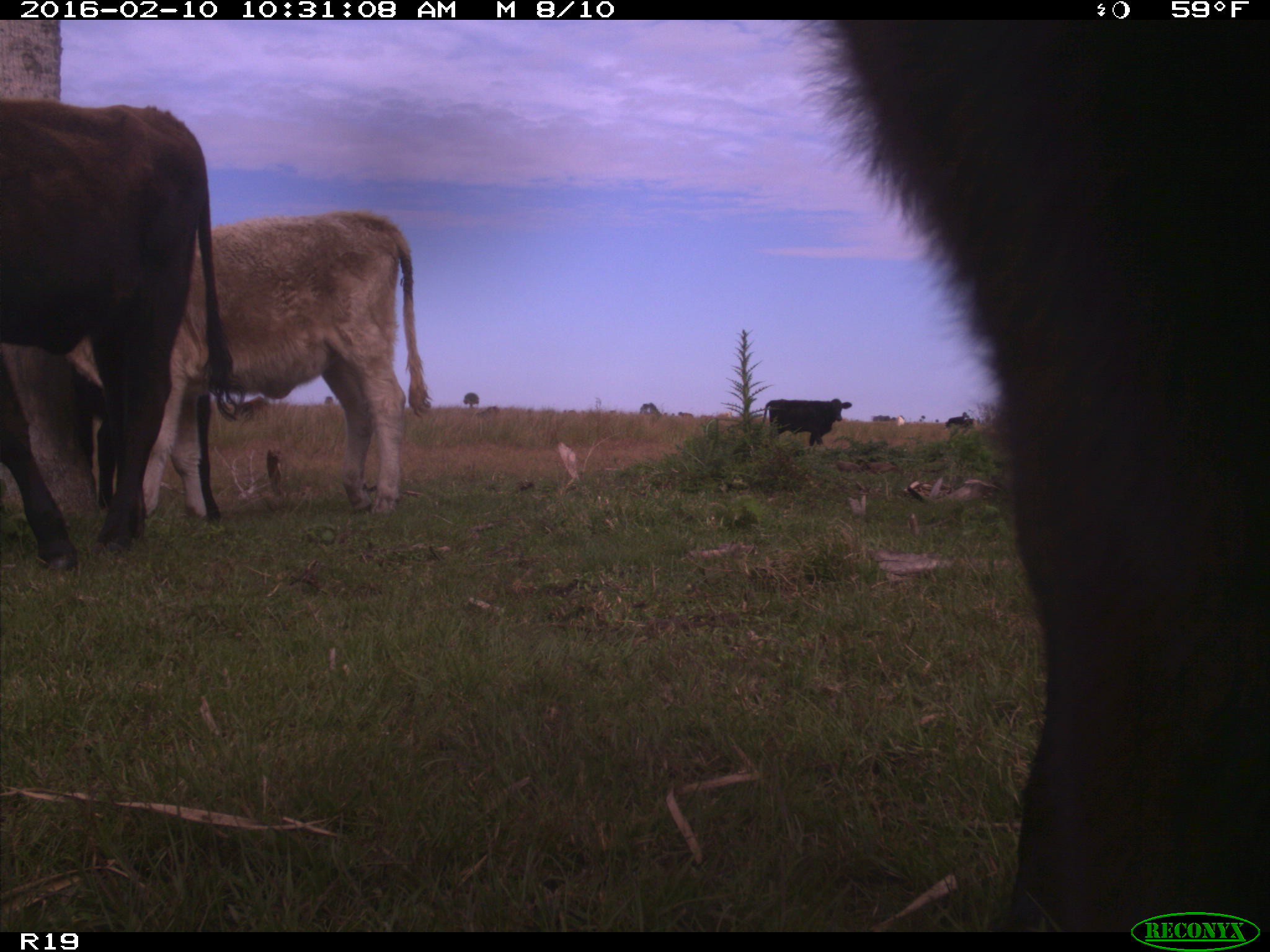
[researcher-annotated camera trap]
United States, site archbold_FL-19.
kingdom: Animalia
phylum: Chordata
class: Mammalia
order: Artiodactyla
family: Bovidae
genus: Bos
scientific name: Bos taurus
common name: domestic cow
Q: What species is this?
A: Bos taurus (domestic cow).